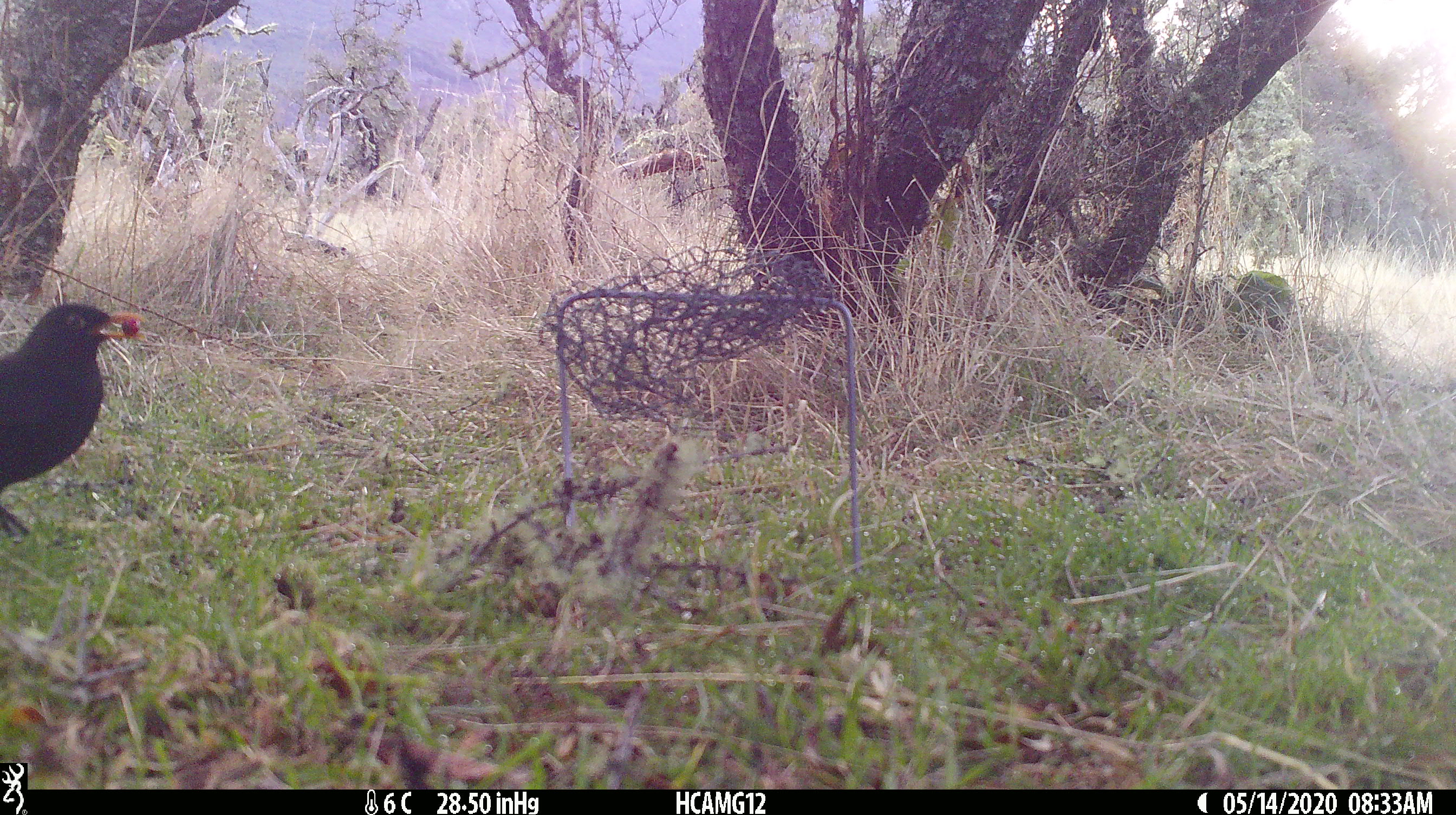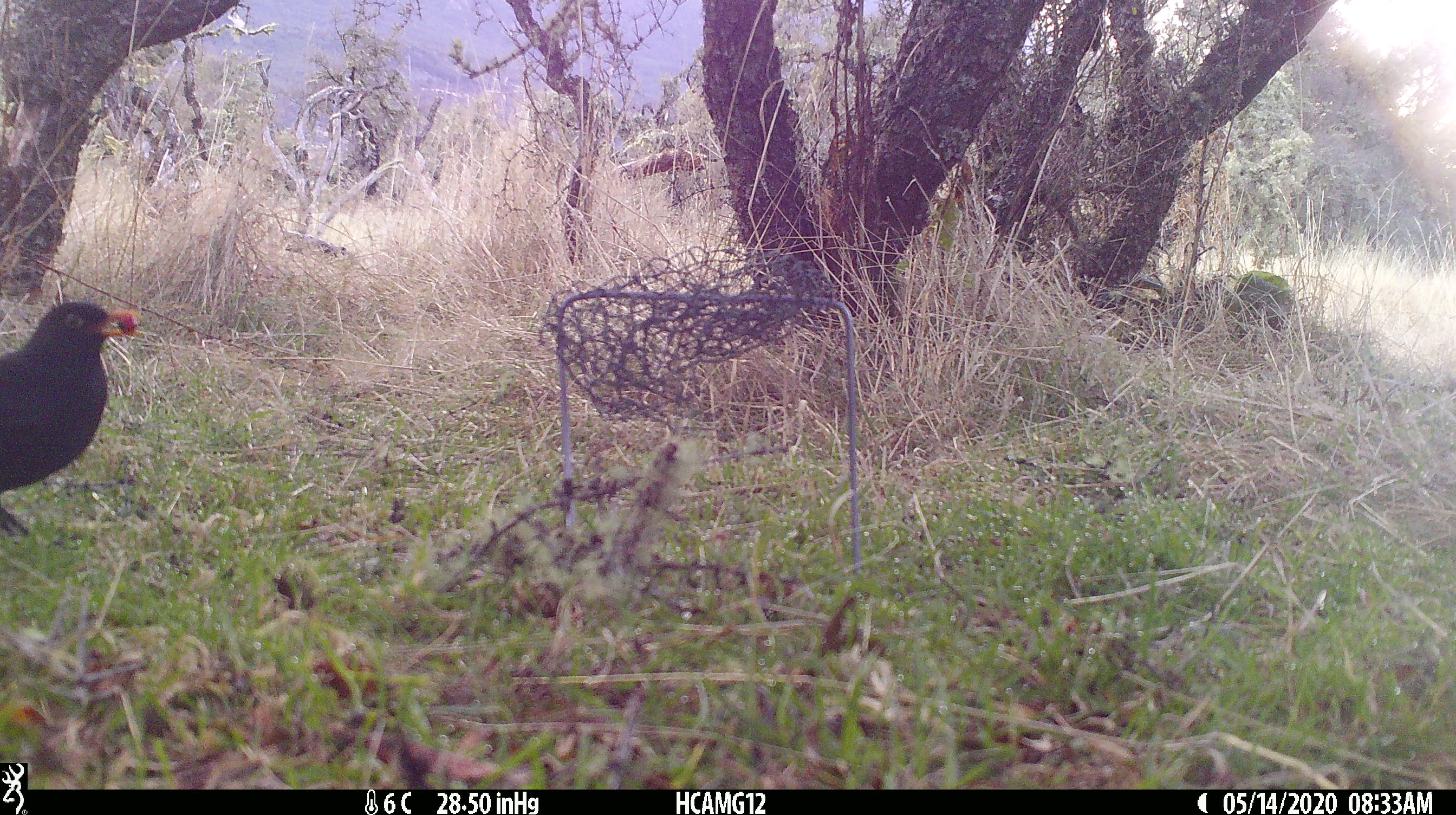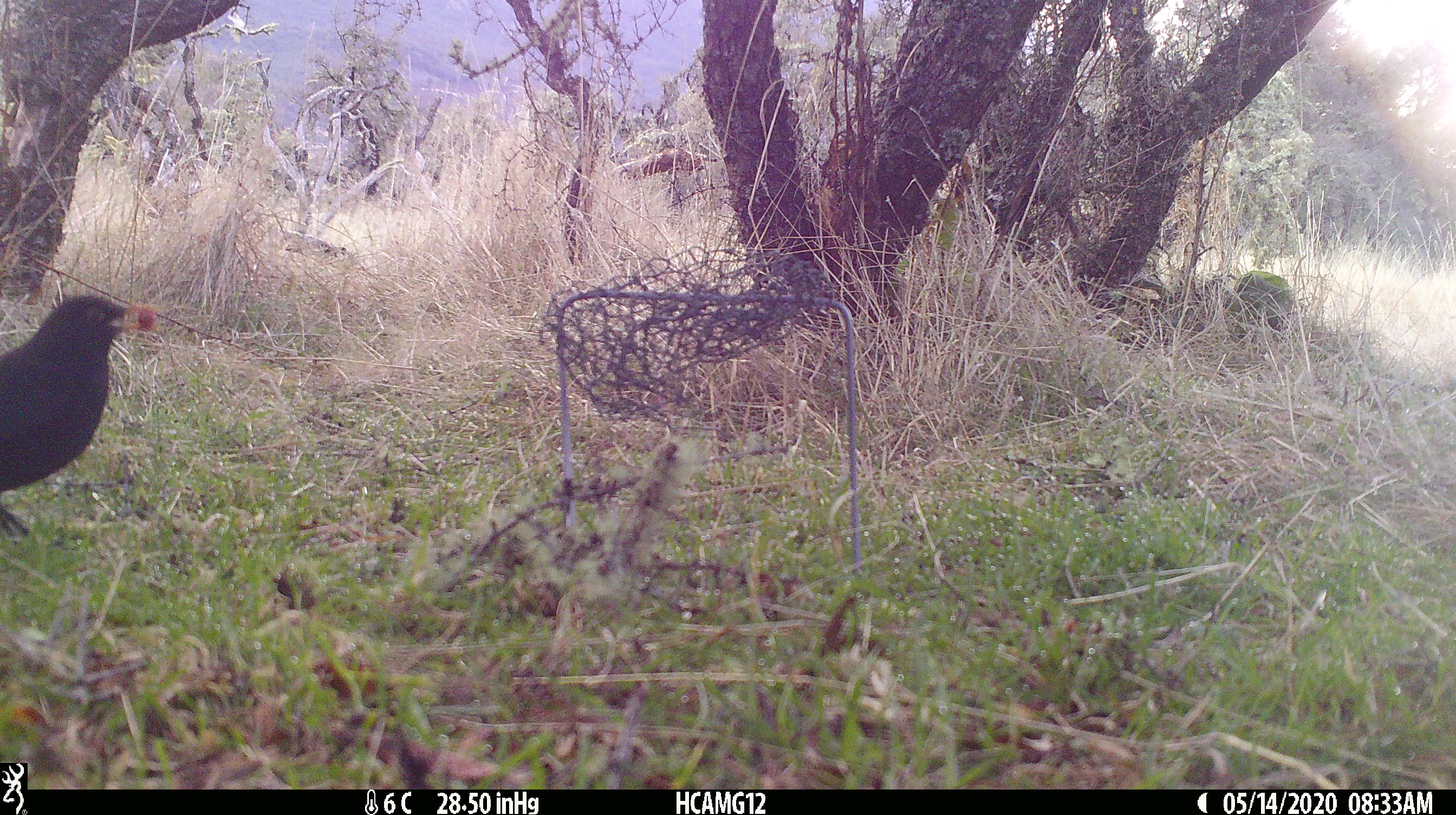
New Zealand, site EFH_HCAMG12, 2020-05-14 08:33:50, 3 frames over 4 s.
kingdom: Animalia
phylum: Chordata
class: Aves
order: Passeriformes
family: Turdidae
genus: Turdus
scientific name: Turdus merula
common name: eurasian blackbird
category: blackbird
Blackbird (eurasian blackbird) (Turdus merula).